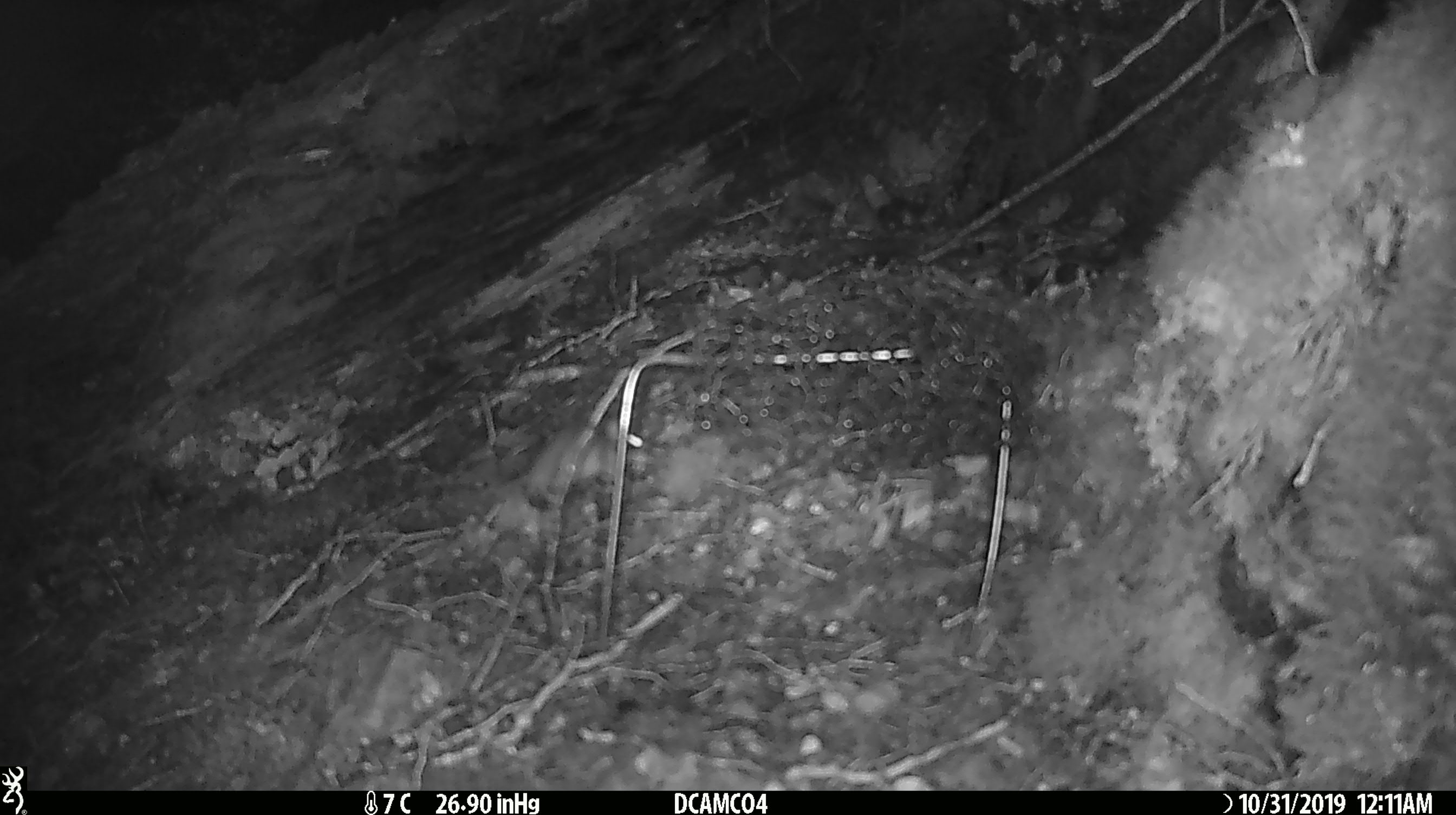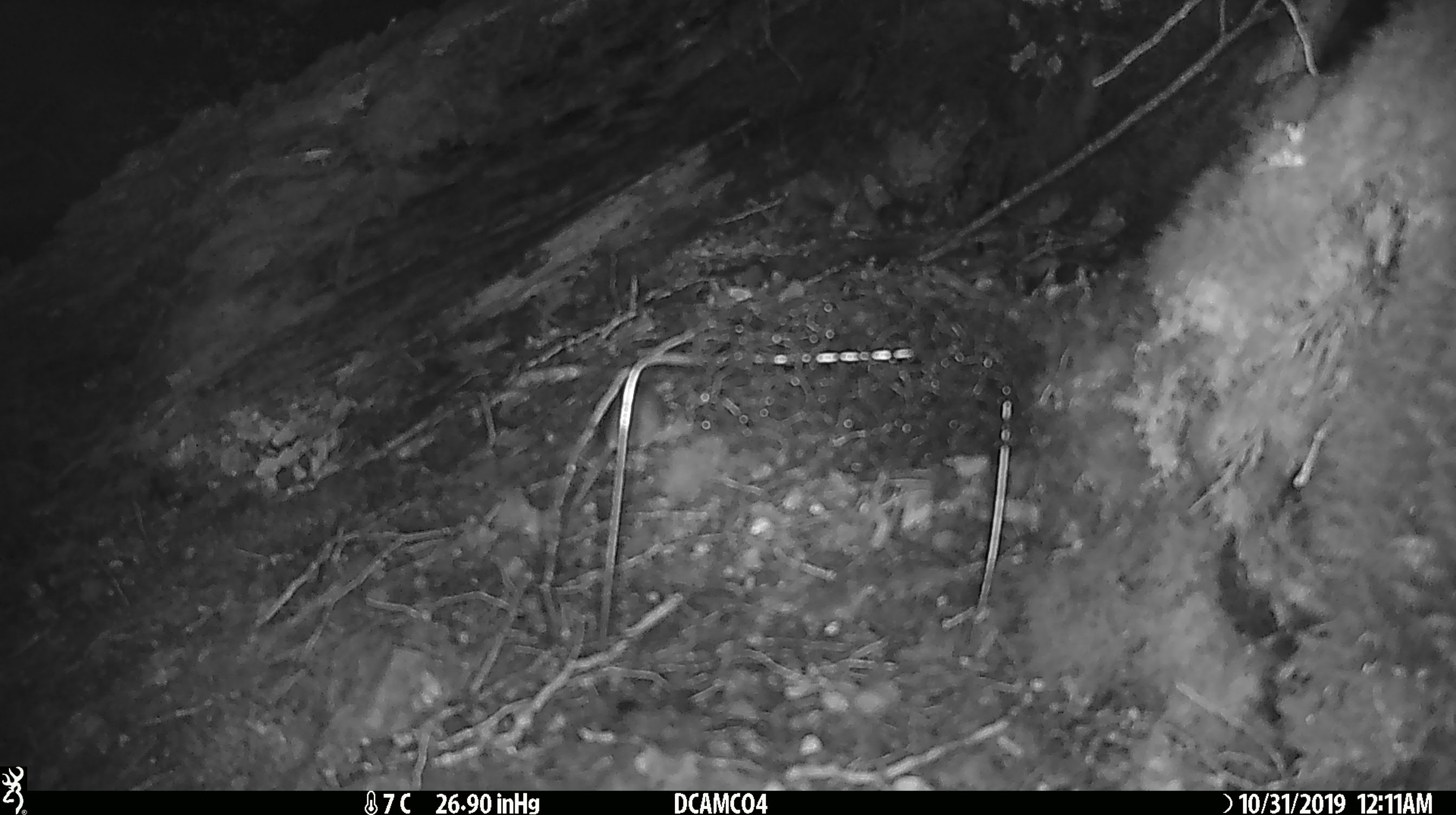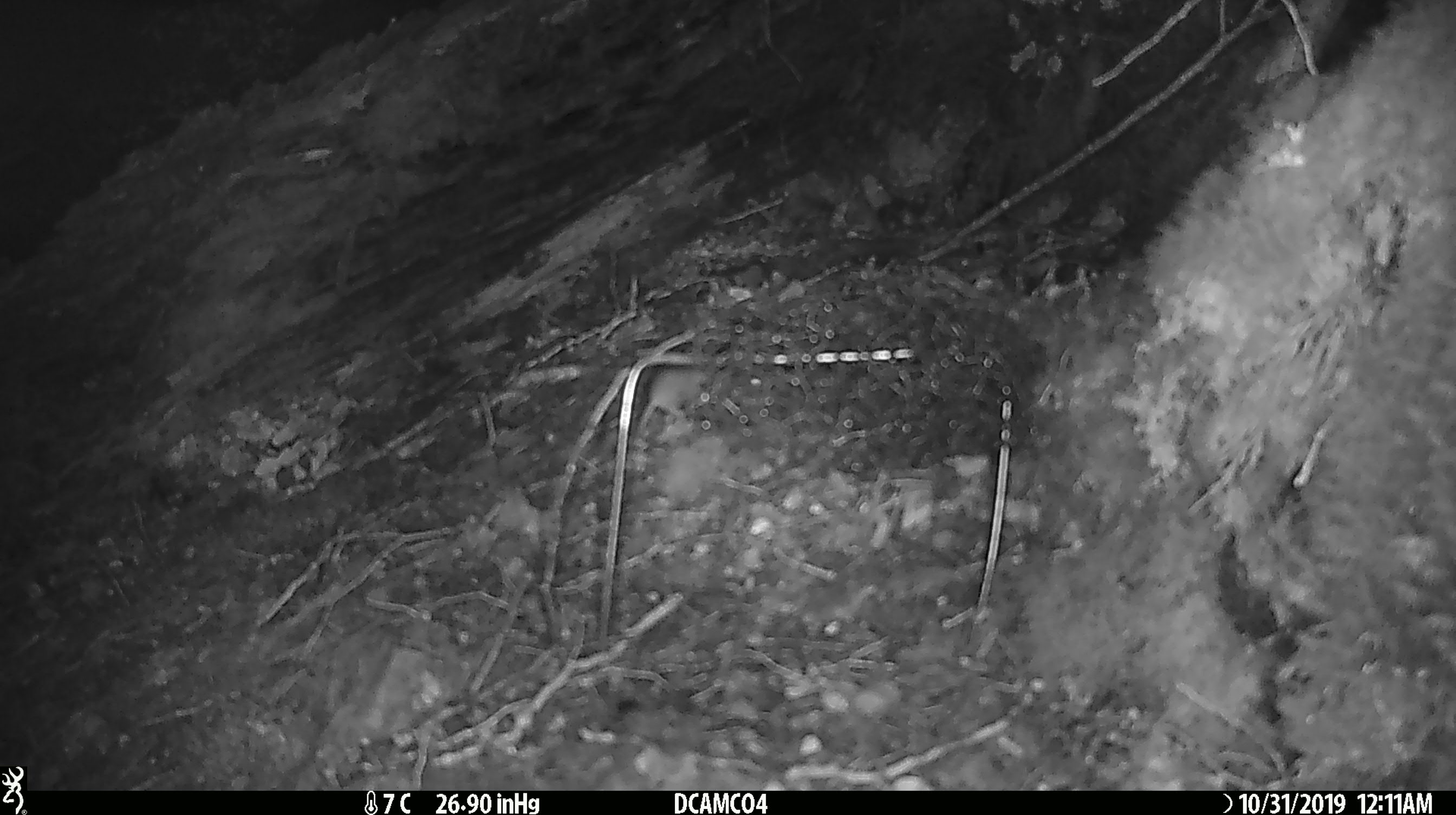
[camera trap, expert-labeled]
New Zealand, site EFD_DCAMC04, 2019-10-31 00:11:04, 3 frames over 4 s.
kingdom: Animalia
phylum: Chordata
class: Mammalia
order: Rodentia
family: Muridae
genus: Mus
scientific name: Mus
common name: mouse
Mouse (Mus).